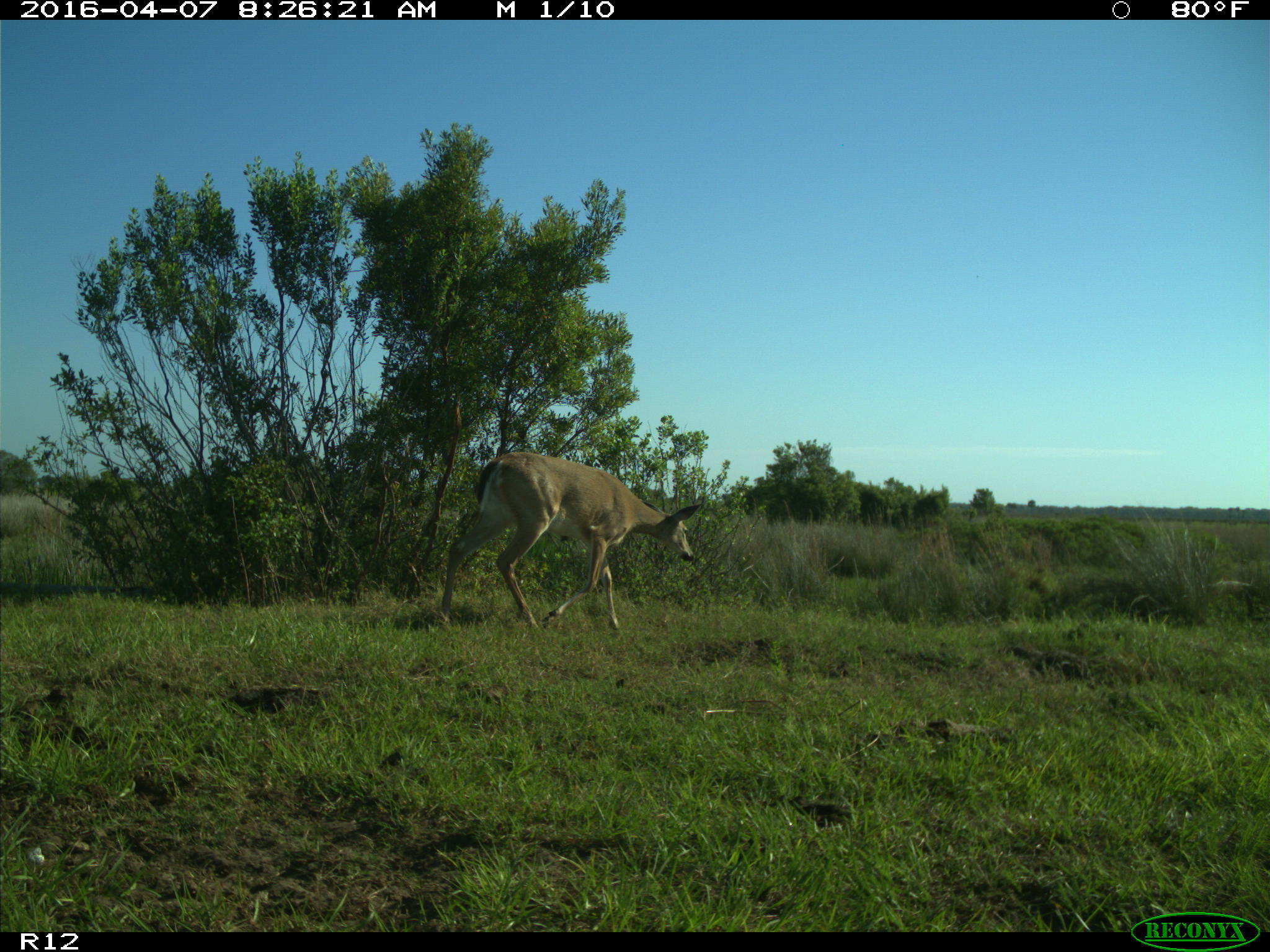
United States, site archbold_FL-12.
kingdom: Animalia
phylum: Chordata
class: Mammalia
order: Artiodactyla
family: Cervidae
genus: Odocoileus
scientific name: Odocoileus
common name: deer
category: unidentified deer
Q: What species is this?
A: Unidentified deer (deer) (Odocoileus).